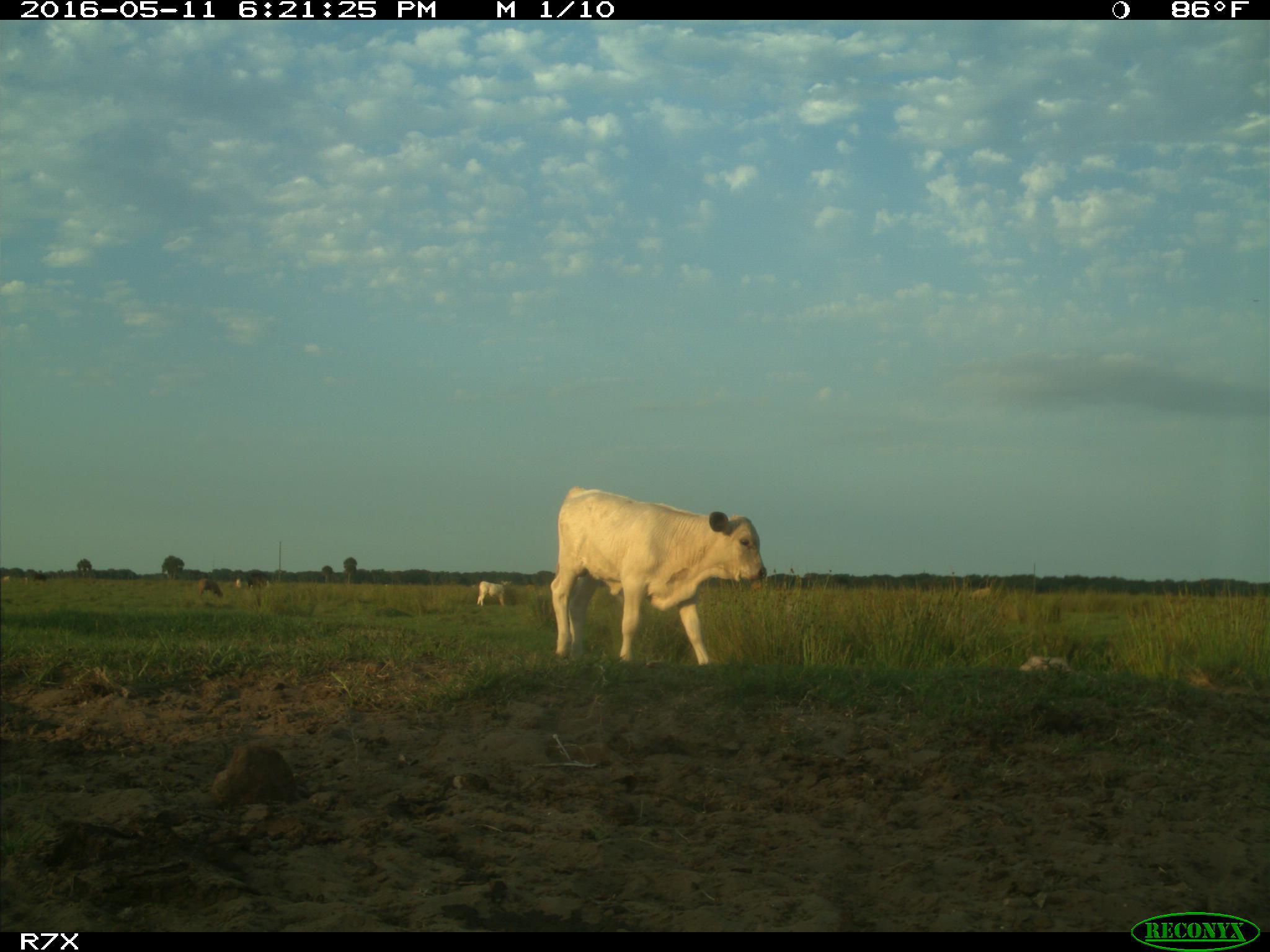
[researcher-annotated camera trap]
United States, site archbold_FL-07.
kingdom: Animalia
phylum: Chordata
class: Mammalia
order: Artiodactyla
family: Bovidae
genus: Bos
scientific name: Bos taurus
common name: domestic cow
Bos taurus (domestic cow).